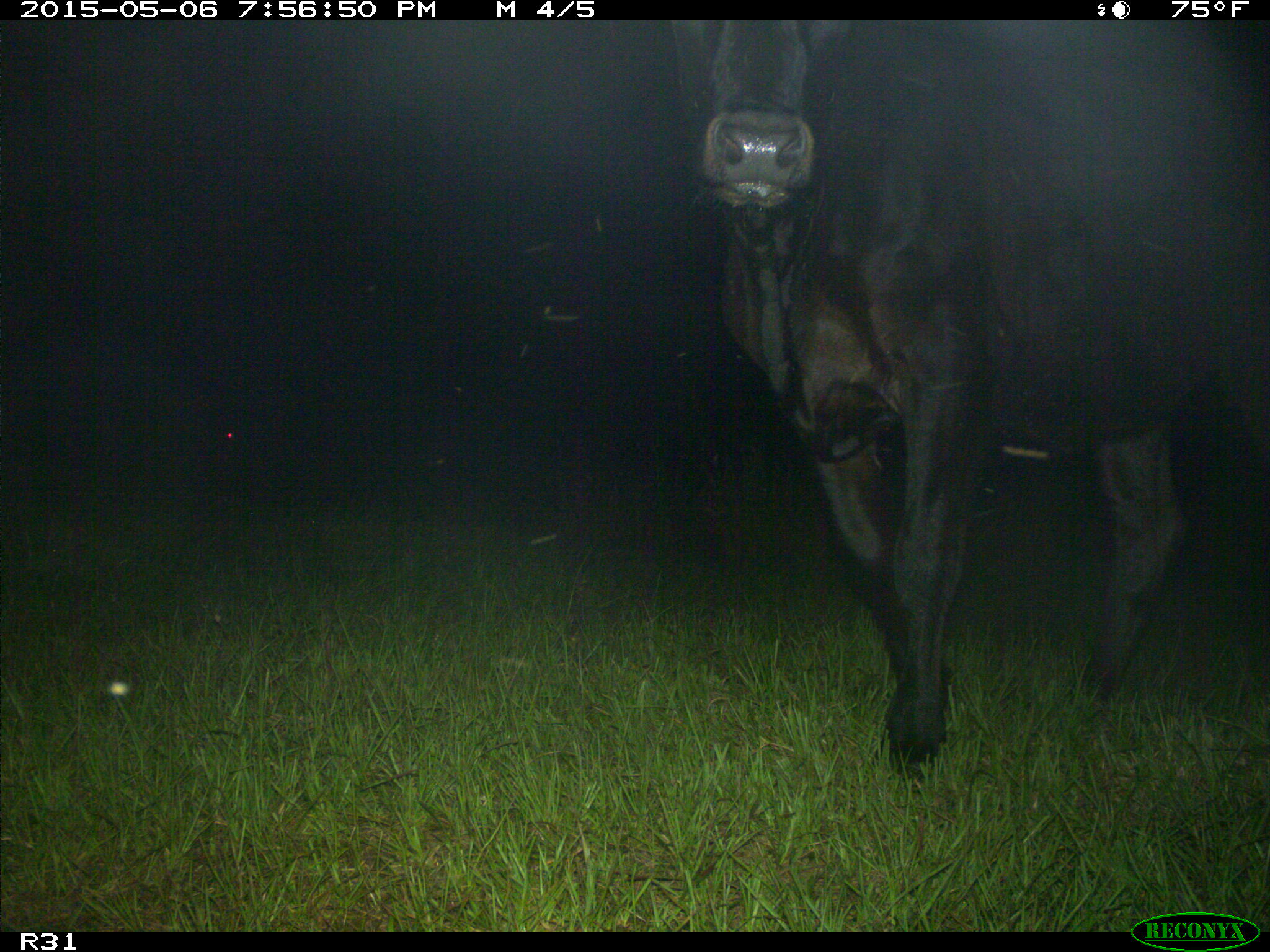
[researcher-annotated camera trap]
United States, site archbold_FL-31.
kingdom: Animalia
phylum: Chordata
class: Mammalia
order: Artiodactyla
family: Bovidae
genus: Bos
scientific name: Bos taurus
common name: domestic cow